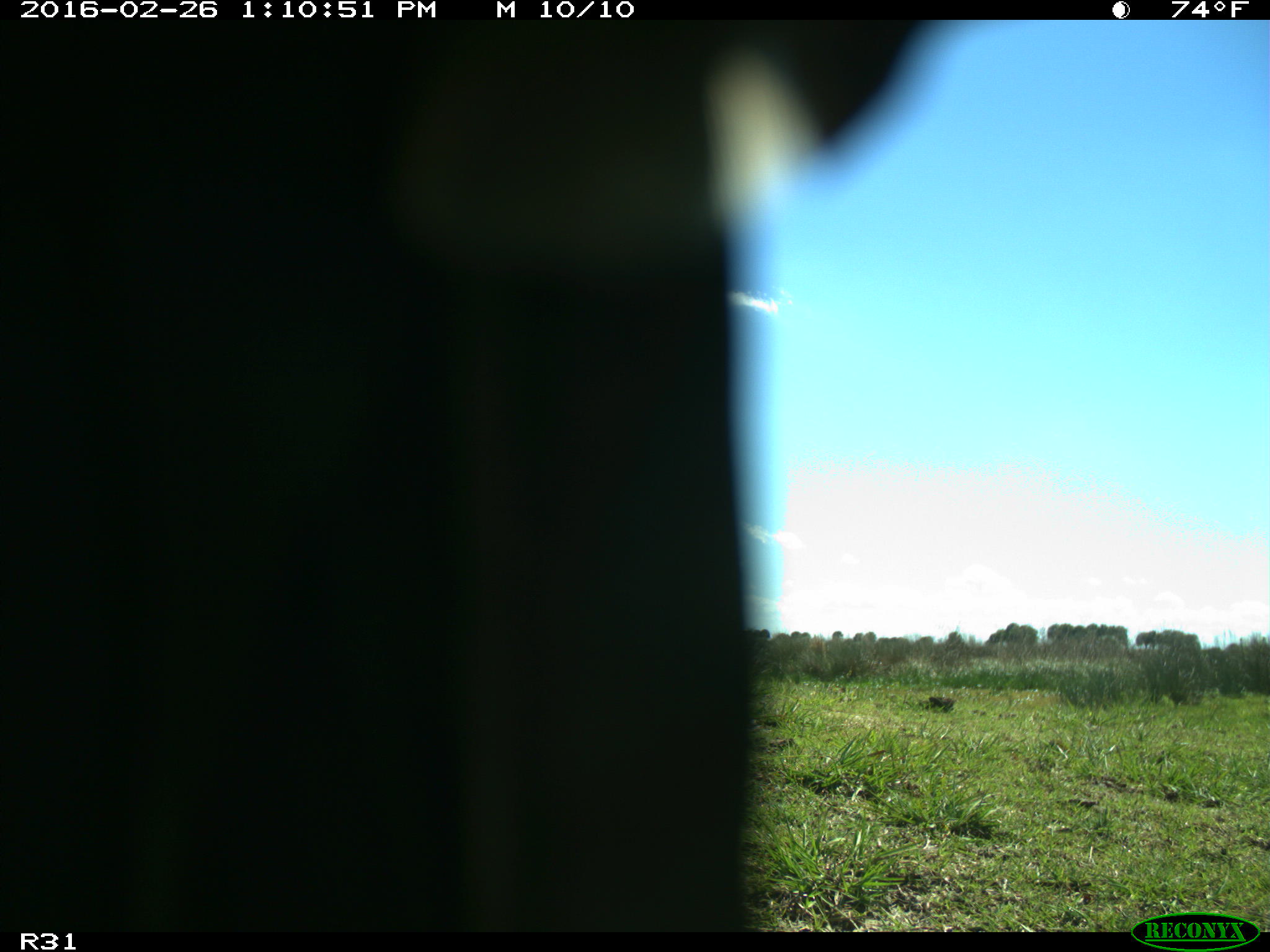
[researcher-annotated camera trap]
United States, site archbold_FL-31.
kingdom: Animalia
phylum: Chordata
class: Aves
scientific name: Aves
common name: birds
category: unidentified bird